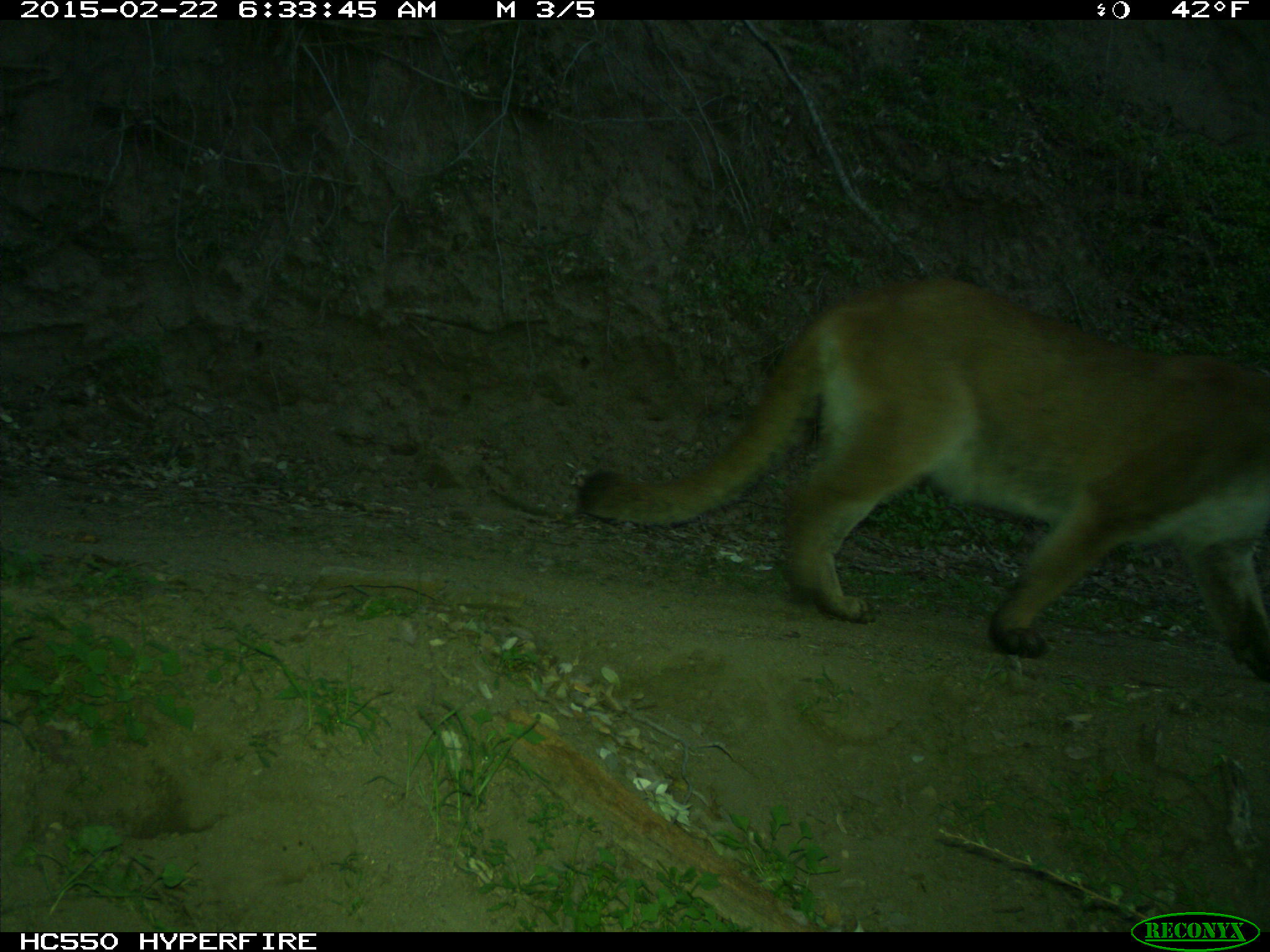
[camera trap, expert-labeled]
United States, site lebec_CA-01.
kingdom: Animalia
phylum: Chordata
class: Mammalia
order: Carnivora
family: Felidae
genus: Puma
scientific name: Puma concolor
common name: mountain lion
Puma concolor (mountain lion).